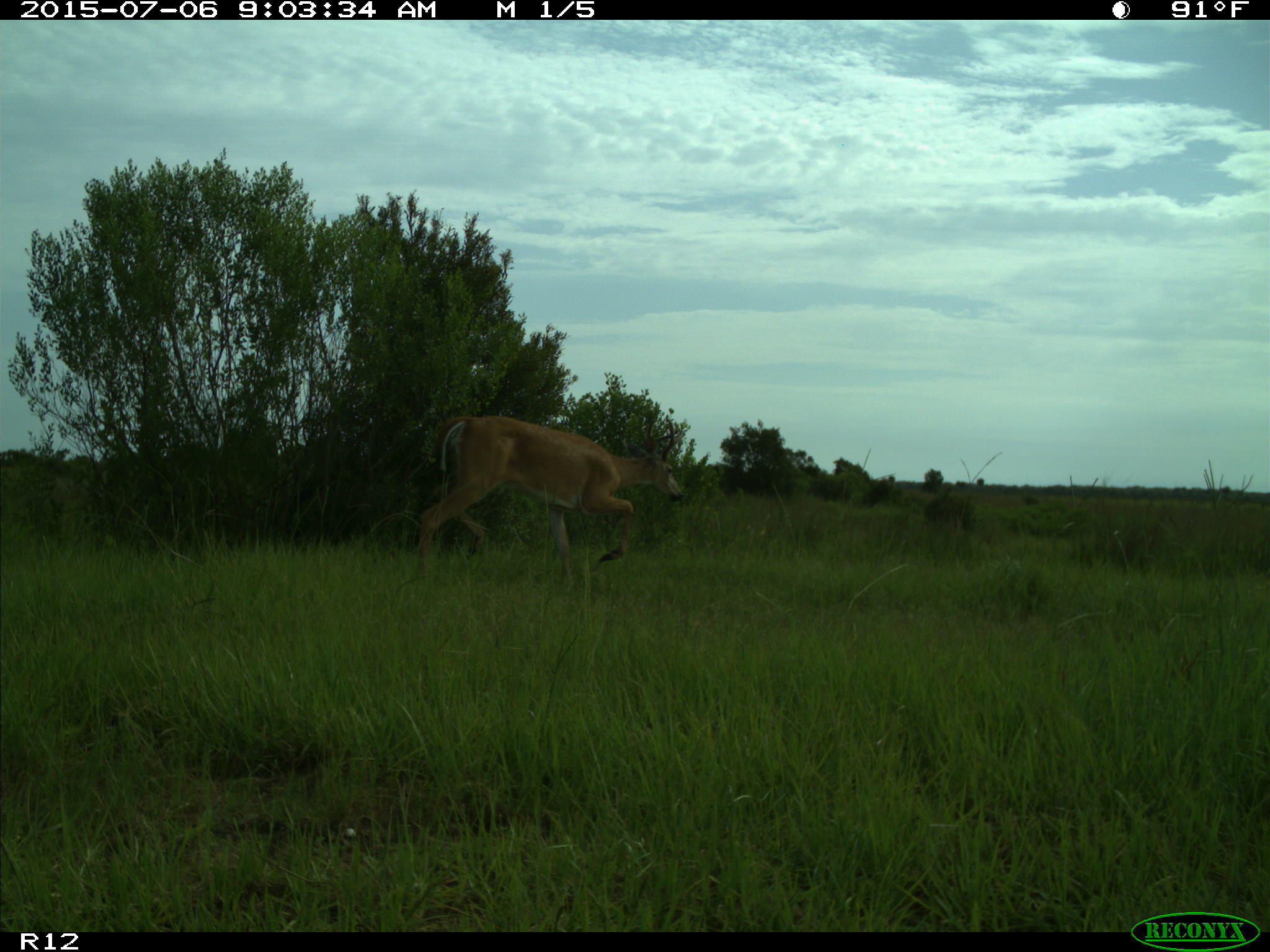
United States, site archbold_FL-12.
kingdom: Animalia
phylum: Chordata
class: Mammalia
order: Artiodactyla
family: Cervidae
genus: Odocoileus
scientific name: Odocoileus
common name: deer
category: unidentified deer